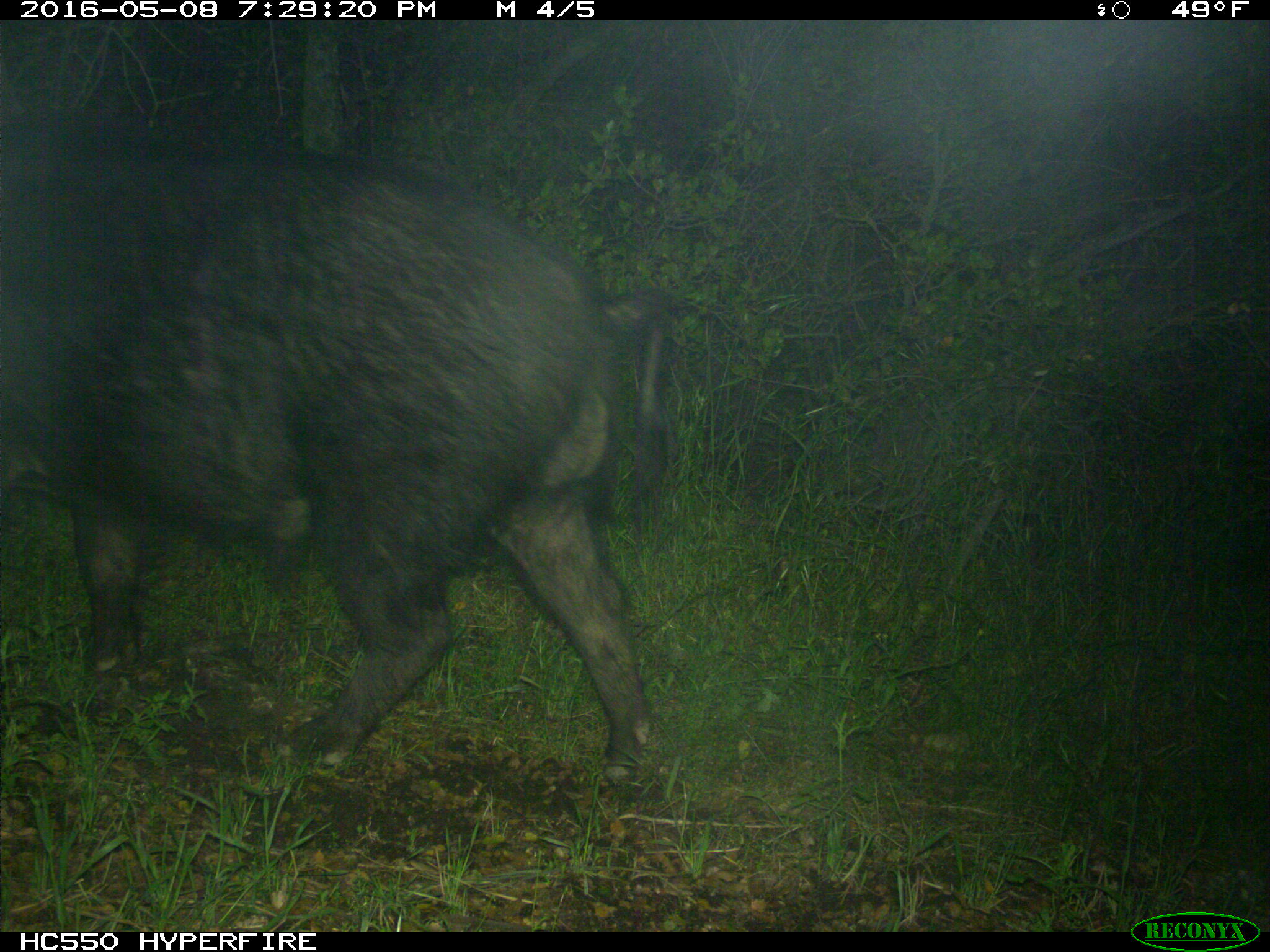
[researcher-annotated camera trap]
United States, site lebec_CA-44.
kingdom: Animalia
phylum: Chordata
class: Mammalia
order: Artiodactyla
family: Suidae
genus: Sus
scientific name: Sus scrofa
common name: wild boar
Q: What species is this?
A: Sus scrofa (wild boar).